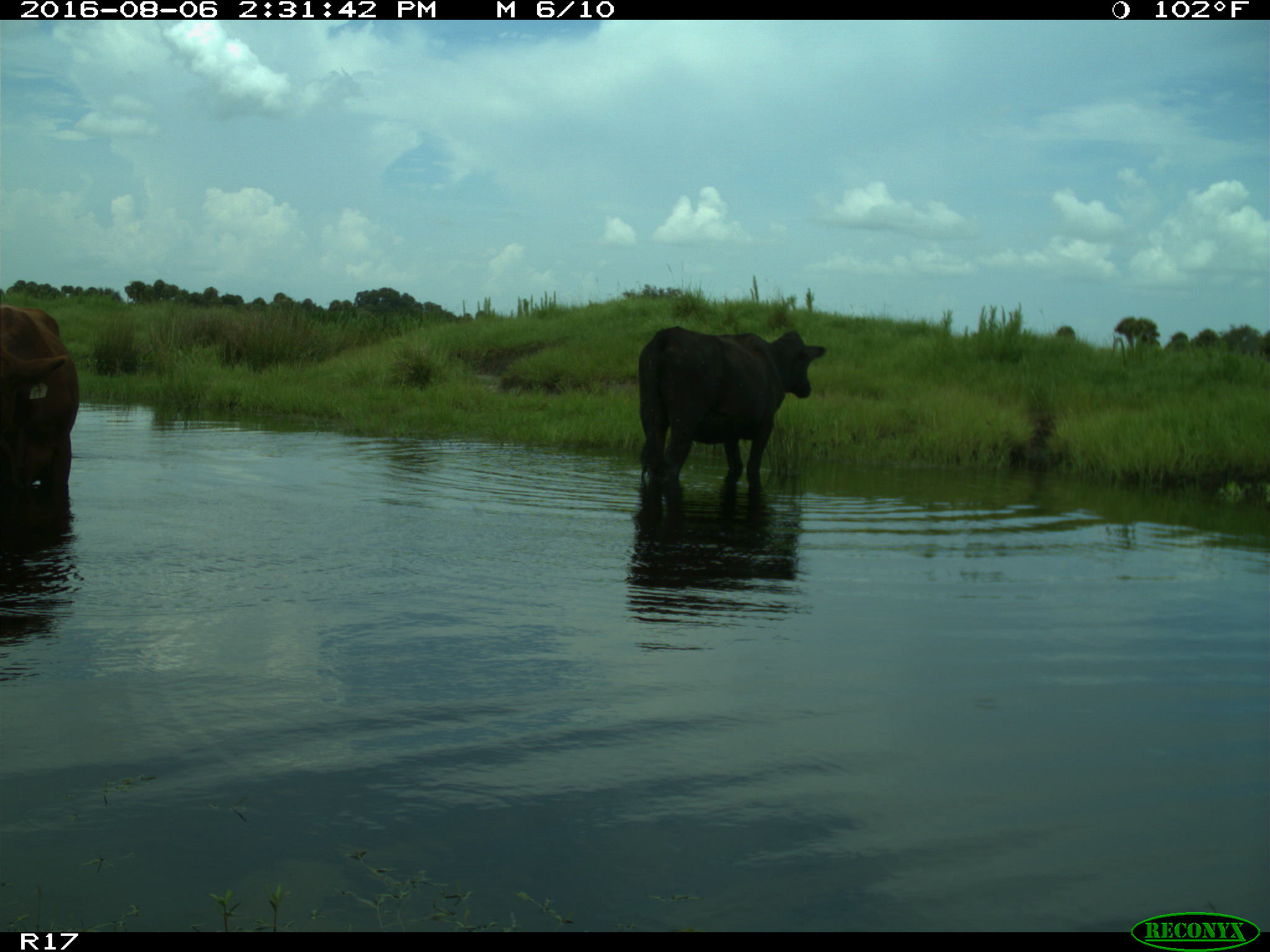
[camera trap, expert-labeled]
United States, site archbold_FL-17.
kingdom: Animalia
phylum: Chordata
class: Mammalia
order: Artiodactyla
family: Bovidae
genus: Bos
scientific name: Bos taurus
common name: domestic cow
Bos taurus (domestic cow).